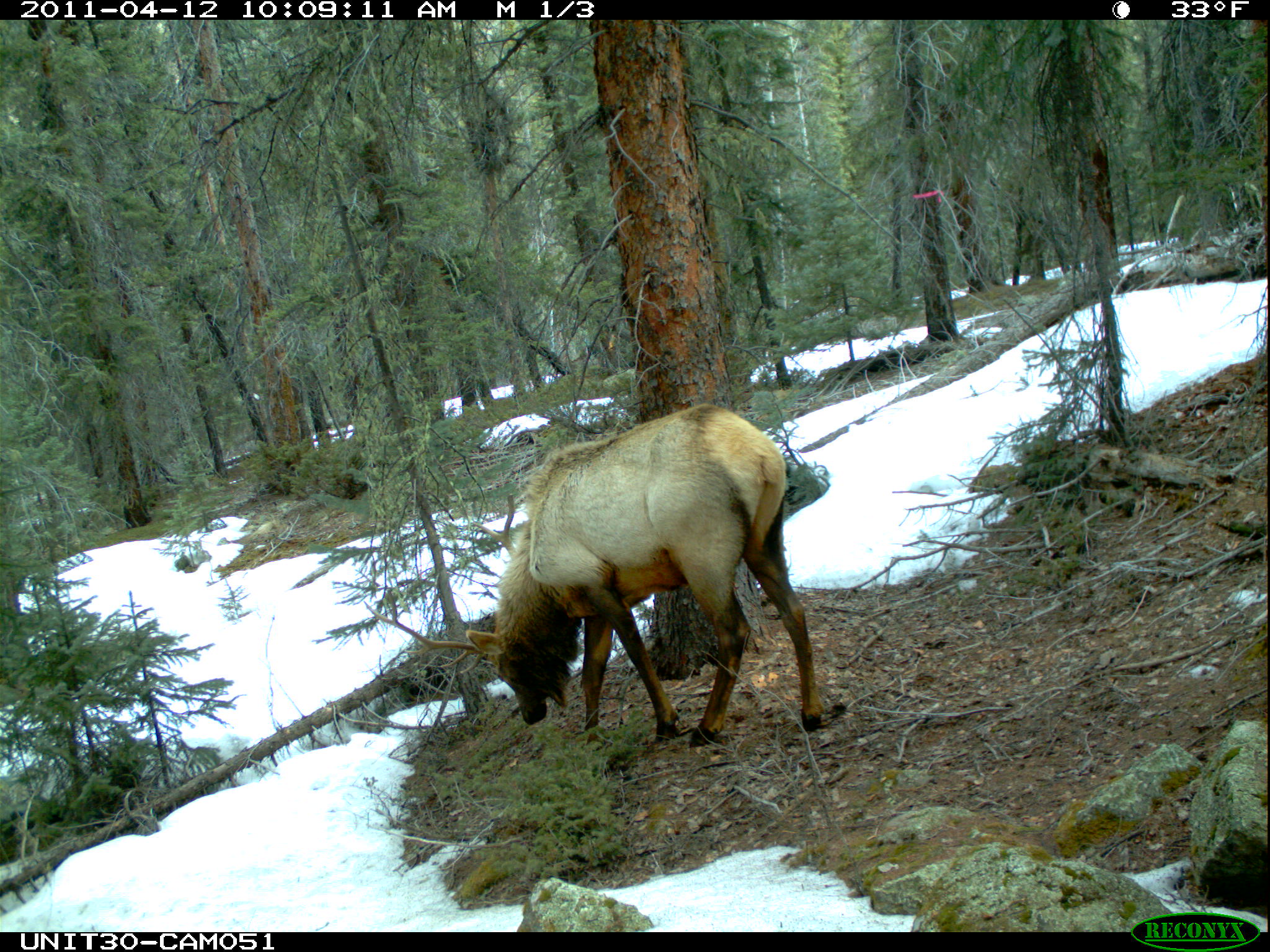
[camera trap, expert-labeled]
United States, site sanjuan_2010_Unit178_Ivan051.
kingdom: Animalia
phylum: Chordata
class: Mammalia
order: Artiodactyla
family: Cervidae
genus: Cervus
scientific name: Cervus elaphus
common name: red deer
Cervus elaphus (red deer).